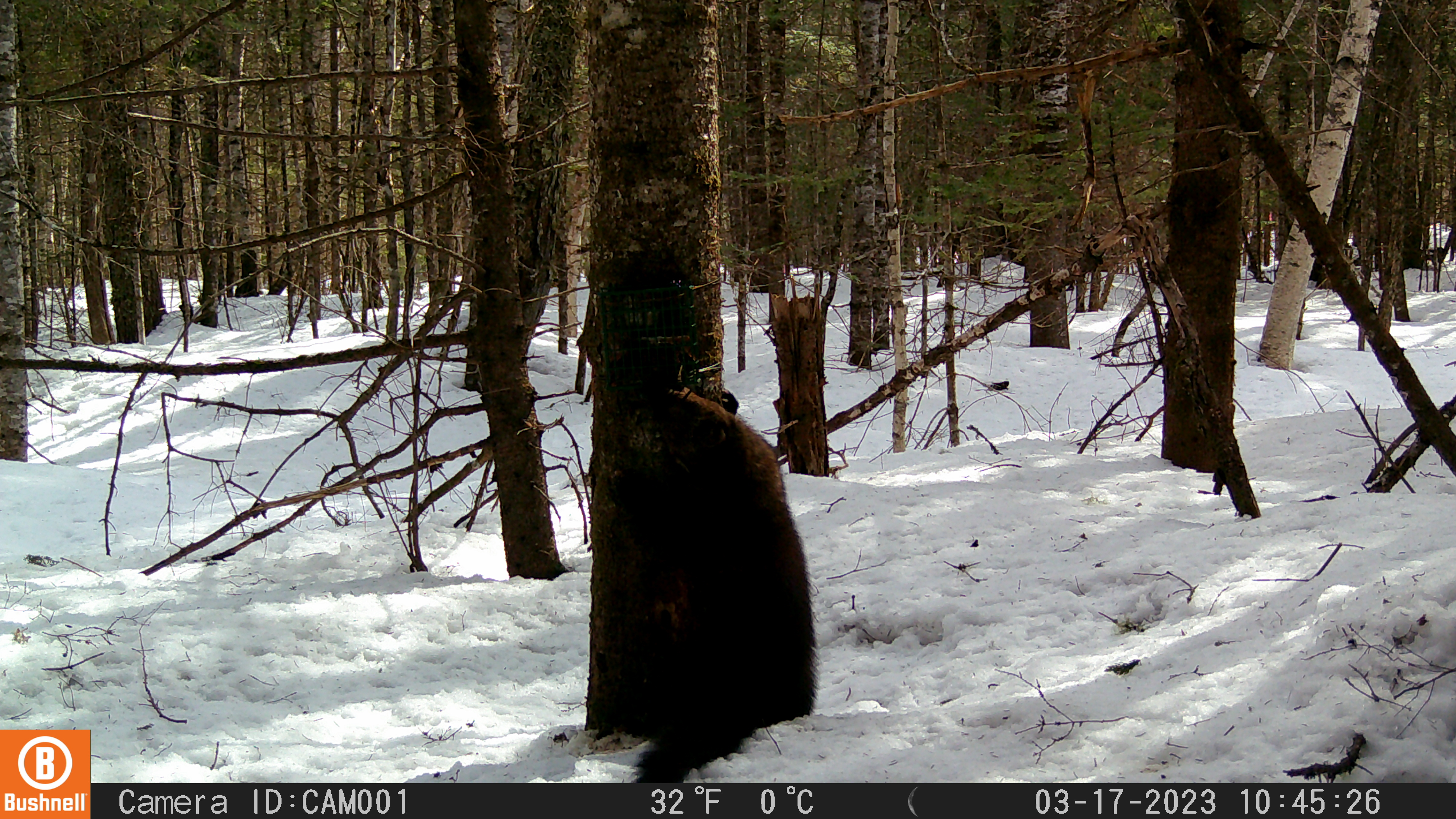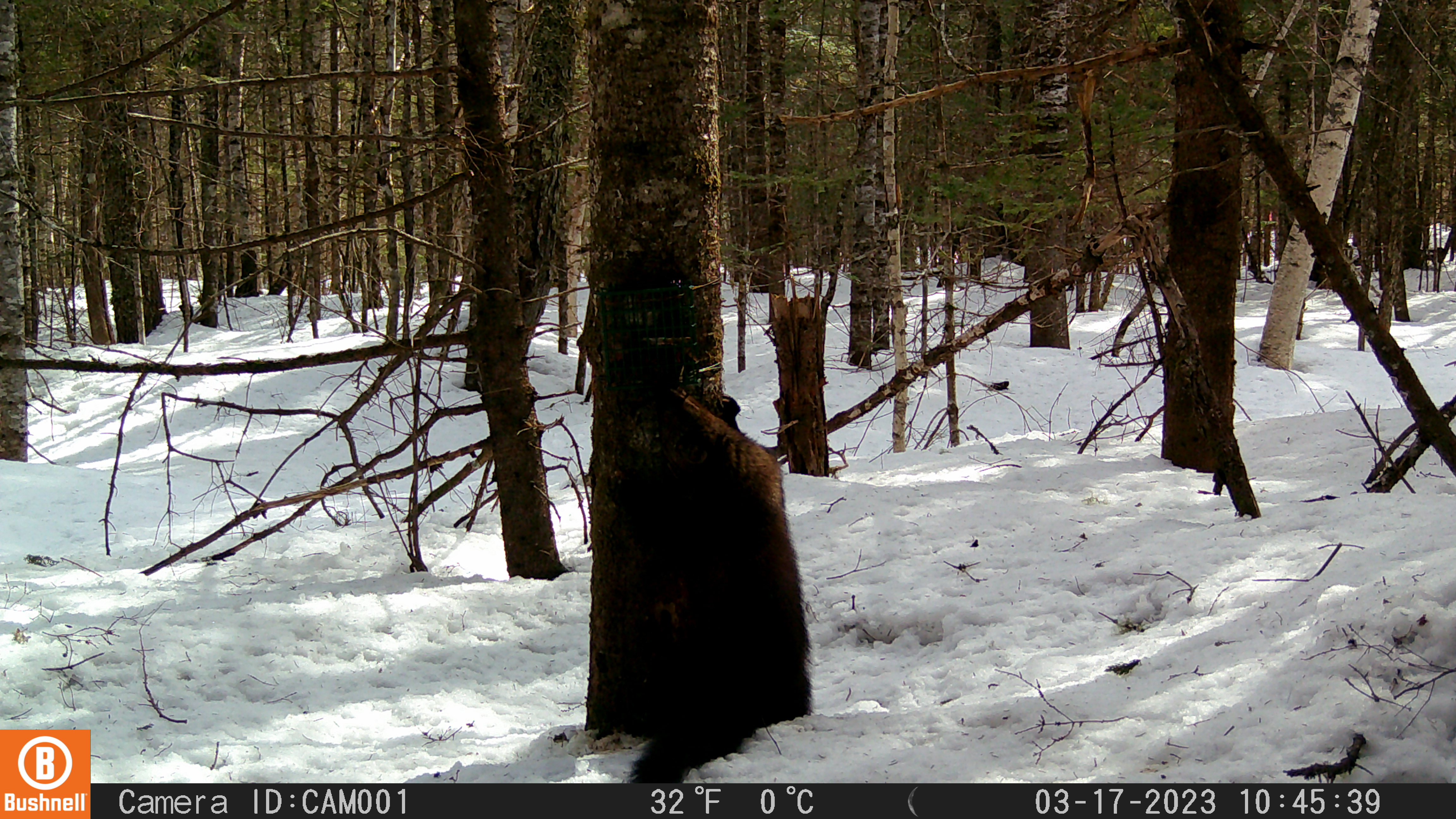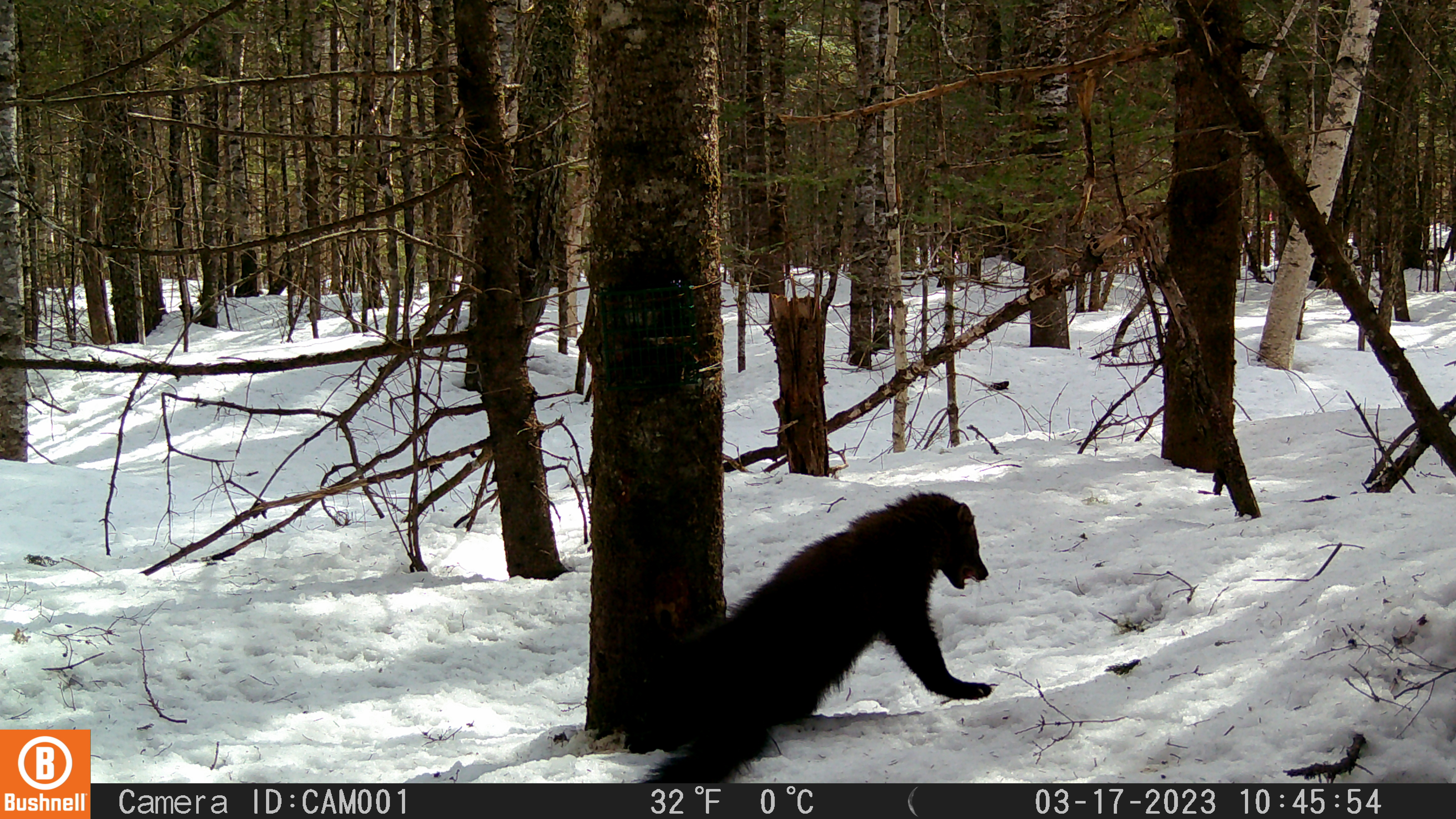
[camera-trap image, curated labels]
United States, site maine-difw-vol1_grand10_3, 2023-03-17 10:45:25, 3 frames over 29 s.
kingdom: Animalia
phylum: Chordata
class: Mammalia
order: Carnivora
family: Mustelidae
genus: Pekania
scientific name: Pekania pennanti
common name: fisher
Fisher (Pekania pennanti).